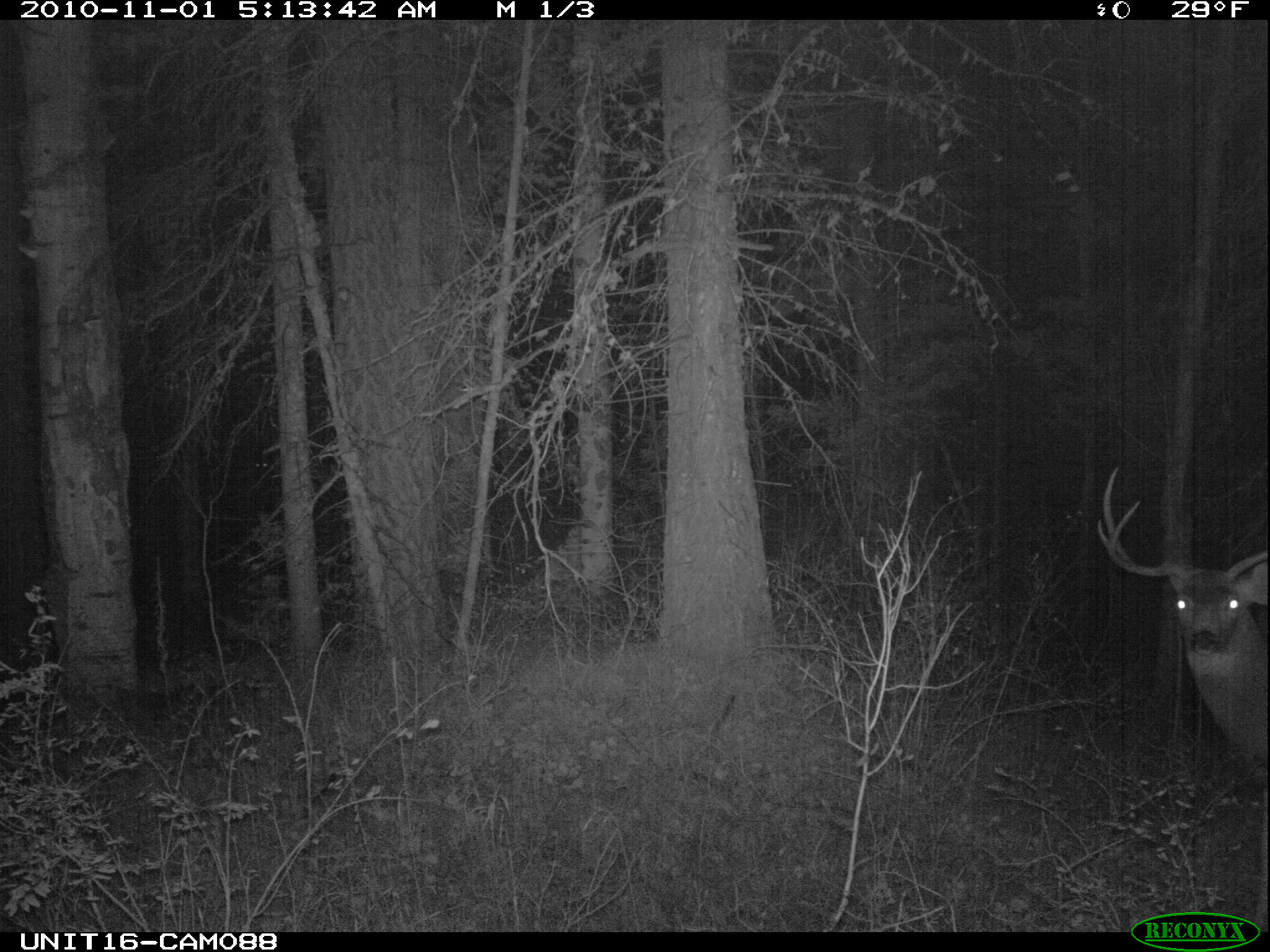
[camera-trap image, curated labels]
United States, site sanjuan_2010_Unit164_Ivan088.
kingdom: Animalia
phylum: Chordata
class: Mammalia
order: Artiodactyla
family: Cervidae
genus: Odocoileus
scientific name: Odocoileus hemionus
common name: mule deer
Odocoileus hemionus (mule deer).